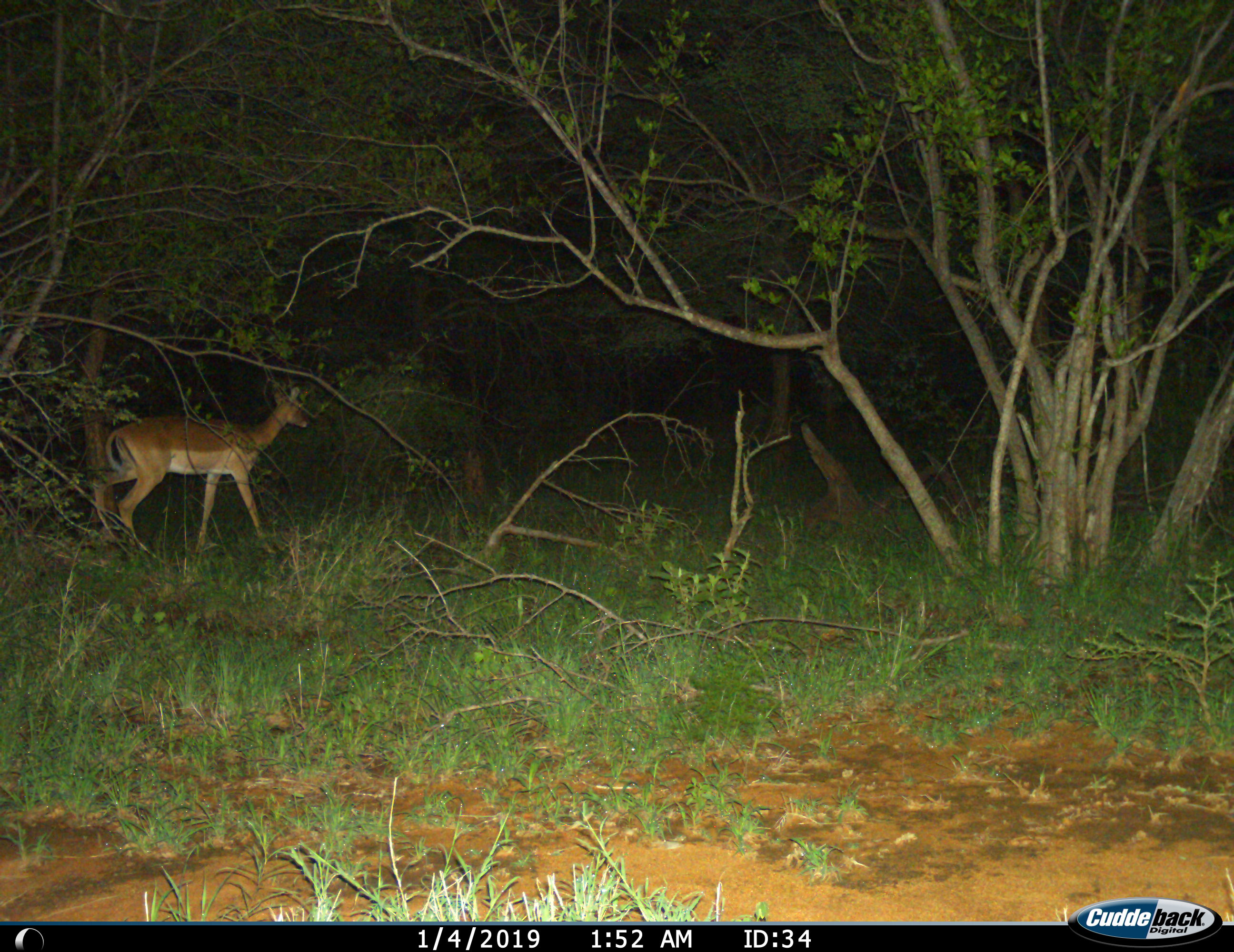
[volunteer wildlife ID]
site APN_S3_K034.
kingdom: Animalia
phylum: Chordata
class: Mammalia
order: Artiodactyla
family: Bovidae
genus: Aepyceros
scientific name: Aepyceros melampus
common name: impala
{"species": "impala (Aepyceros melampus)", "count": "1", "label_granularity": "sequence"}